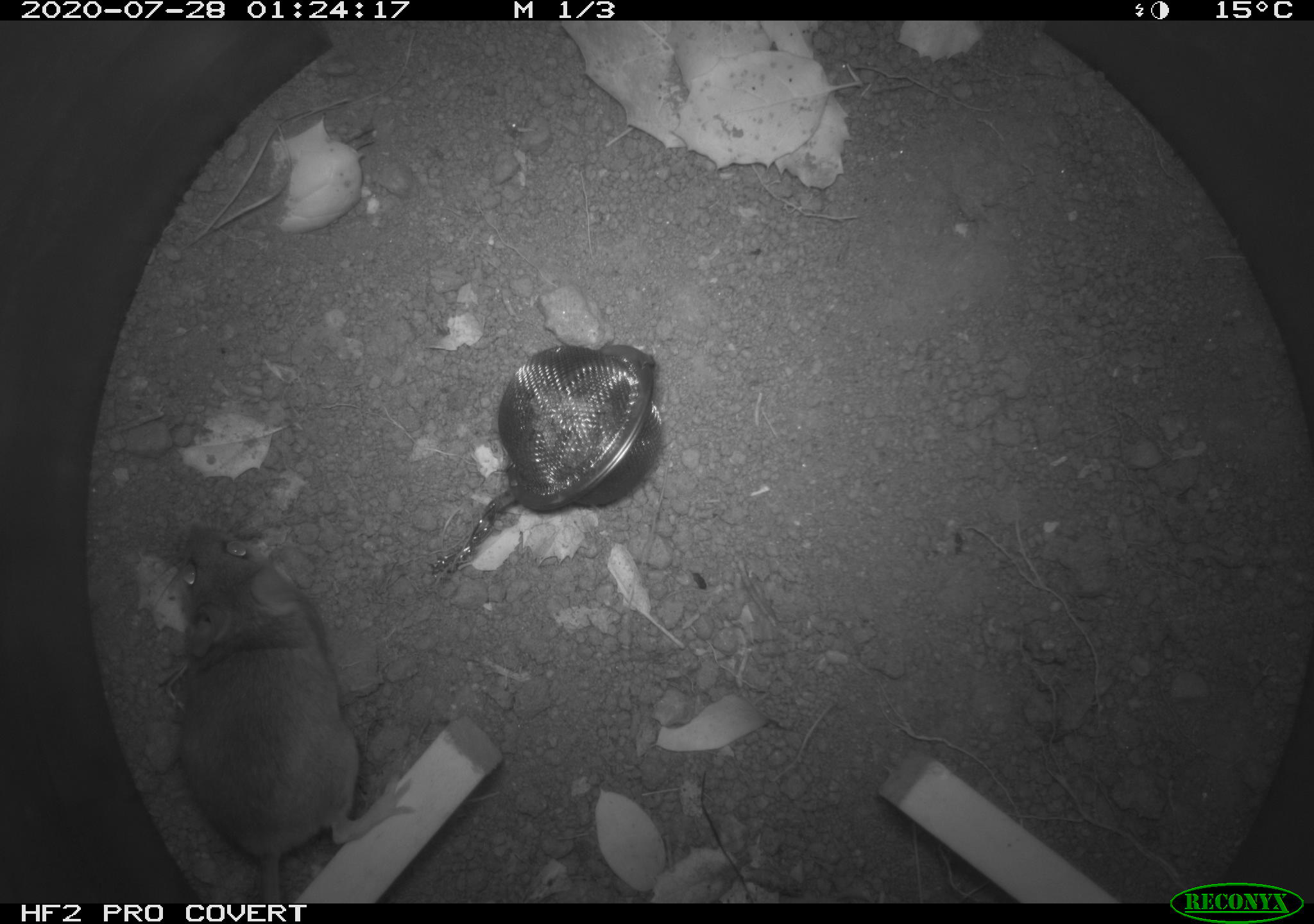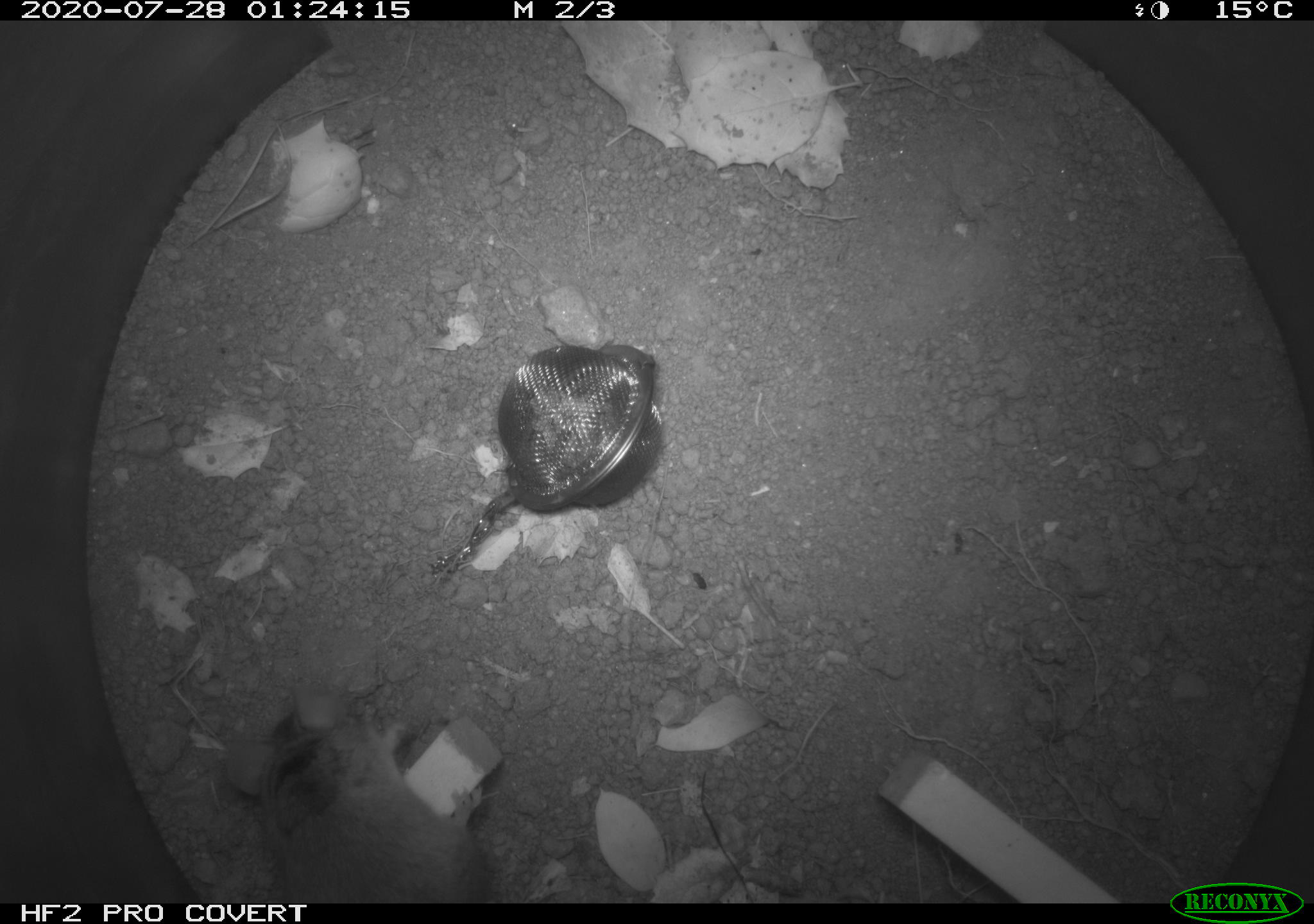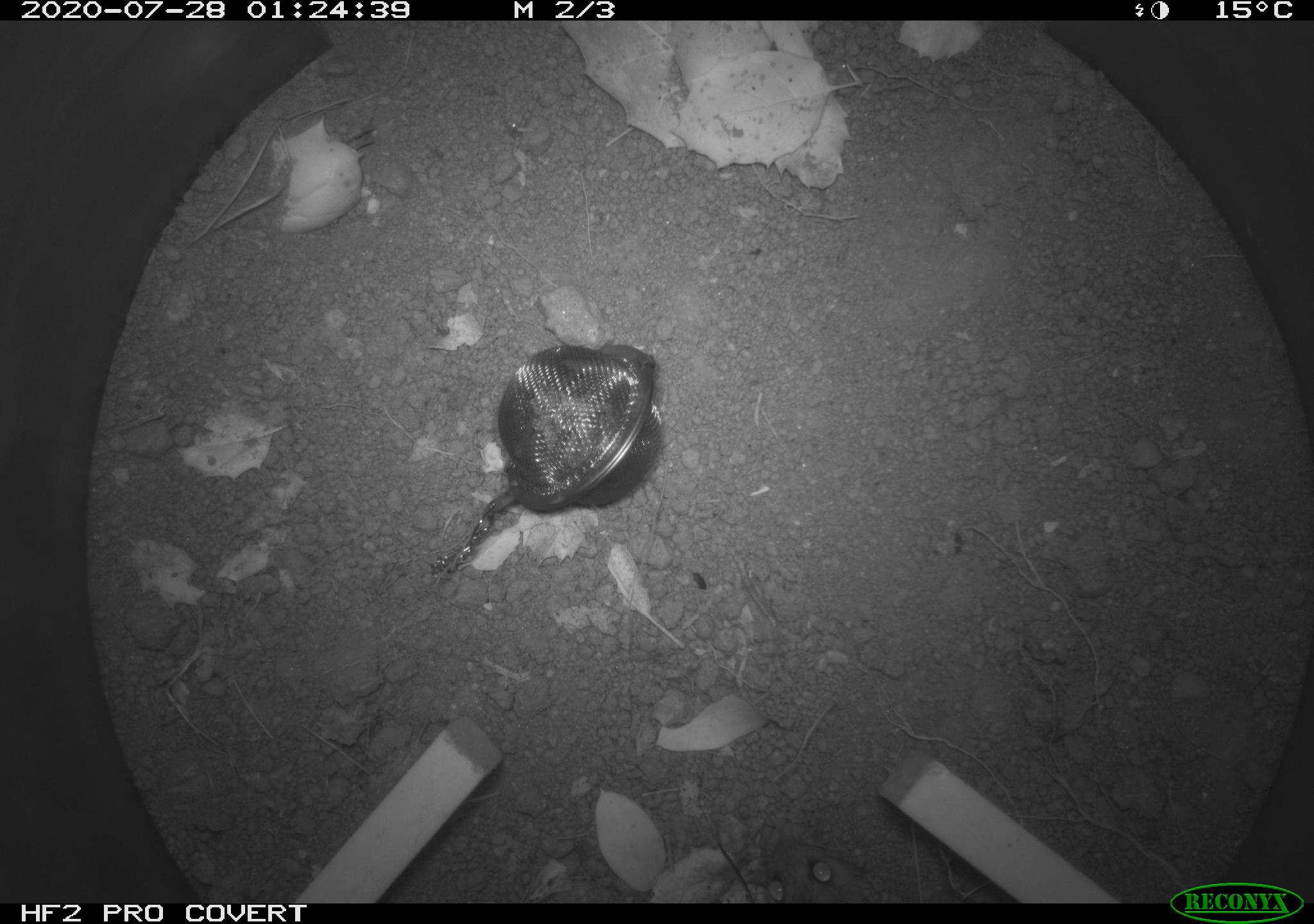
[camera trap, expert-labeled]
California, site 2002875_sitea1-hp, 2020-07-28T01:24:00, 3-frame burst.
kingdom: Animalia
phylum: Chordata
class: Mammalia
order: Rodentia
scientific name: Rodentia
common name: rodent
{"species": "rodent (Rodentia)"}